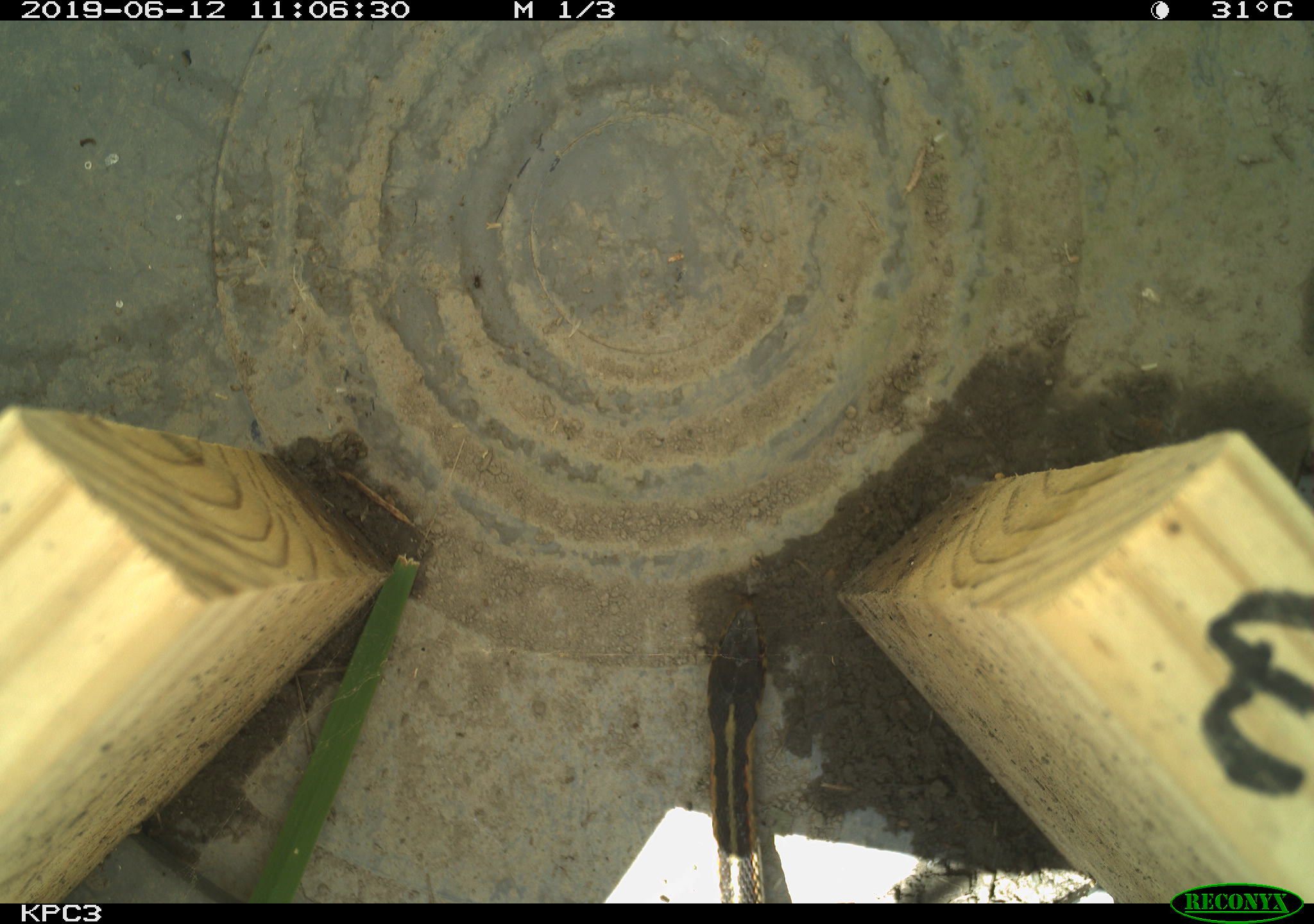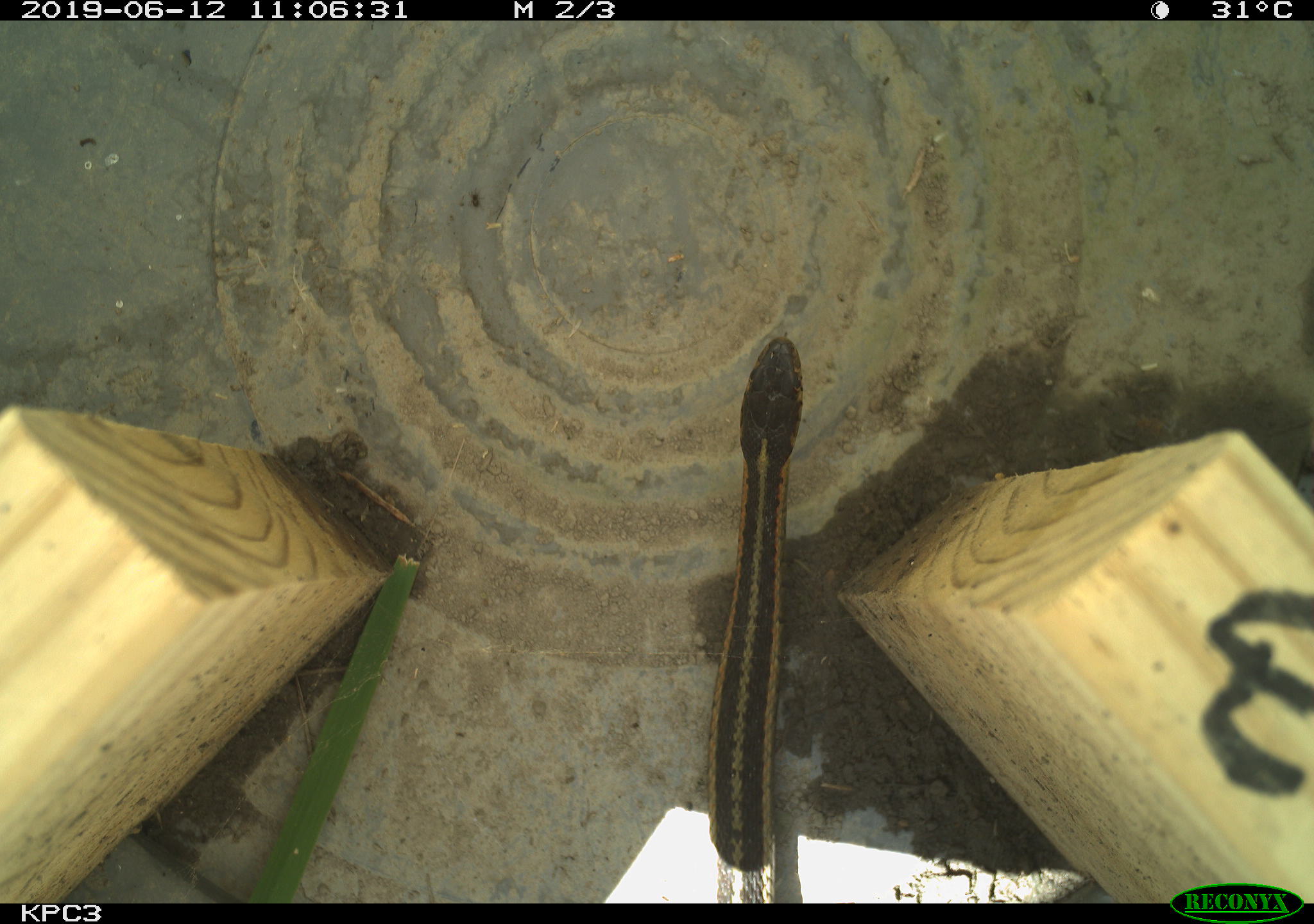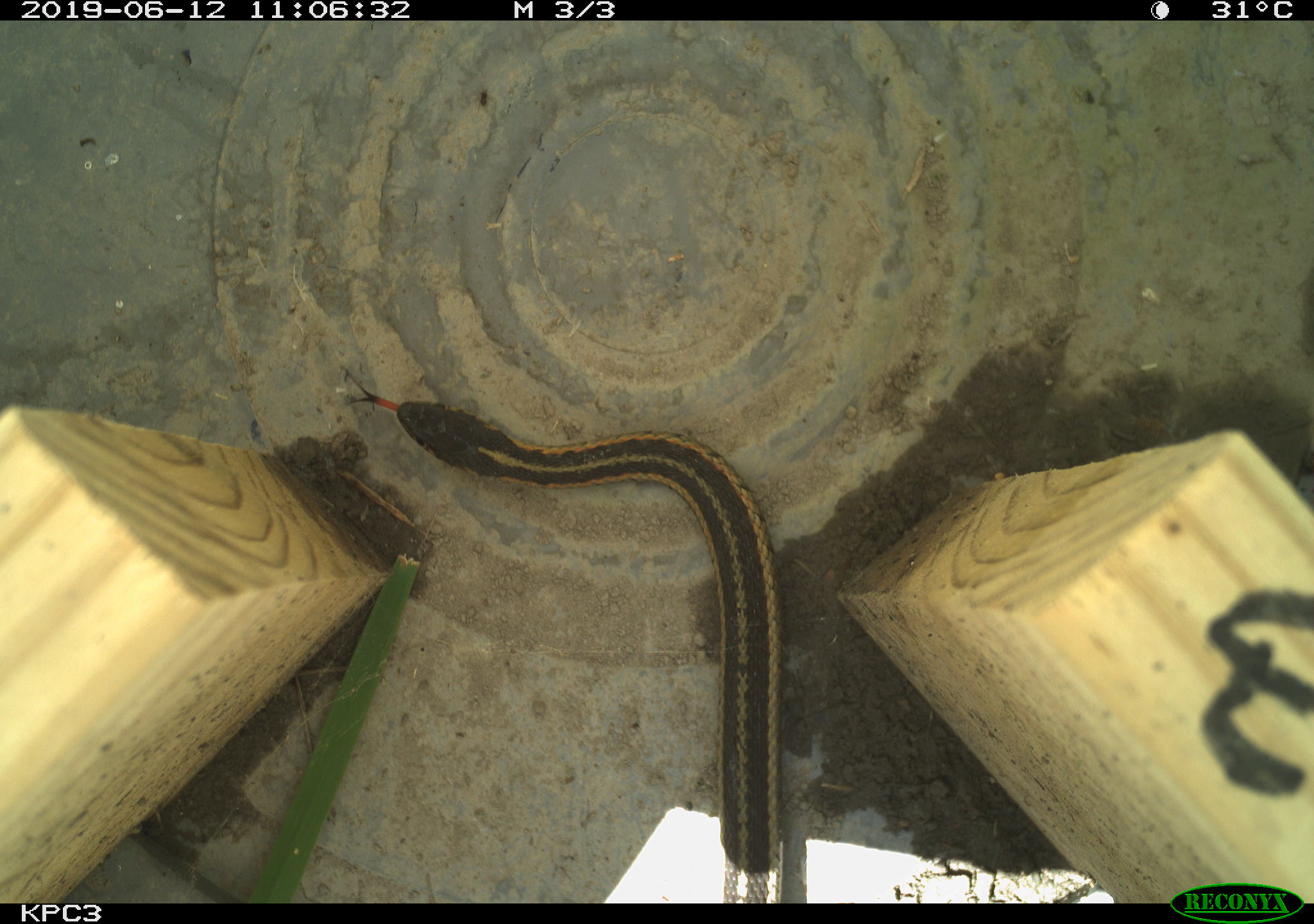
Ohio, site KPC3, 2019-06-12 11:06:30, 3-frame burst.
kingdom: Animalia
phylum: Chordata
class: Reptilia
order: Squamata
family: Colubridae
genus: Thamnophis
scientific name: Thamnophis sirtalis sirtalis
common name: eastern gartersnake